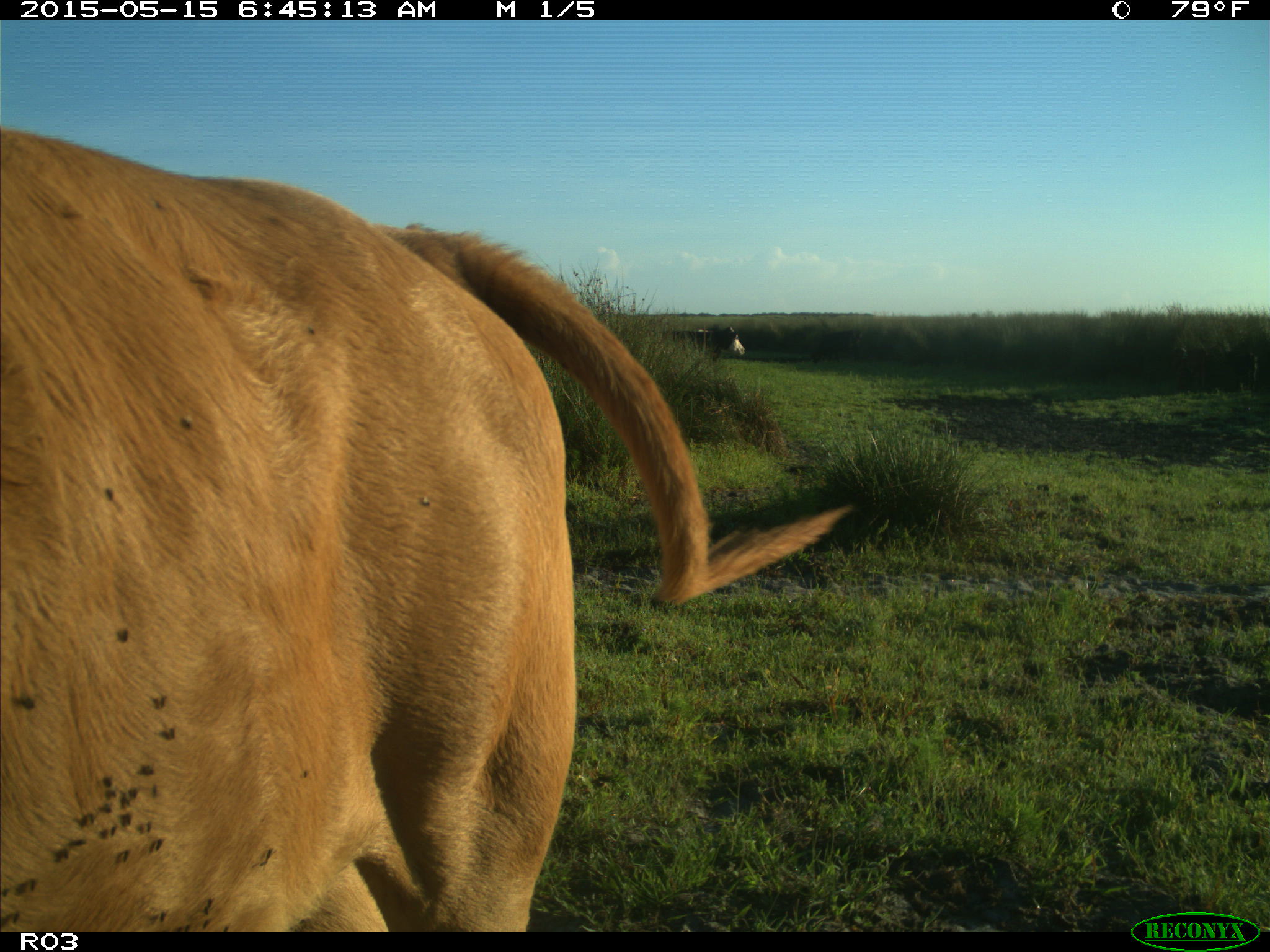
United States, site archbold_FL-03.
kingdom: Animalia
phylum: Chordata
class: Mammalia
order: Artiodactyla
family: Bovidae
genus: Bos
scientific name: Bos taurus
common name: domestic cow